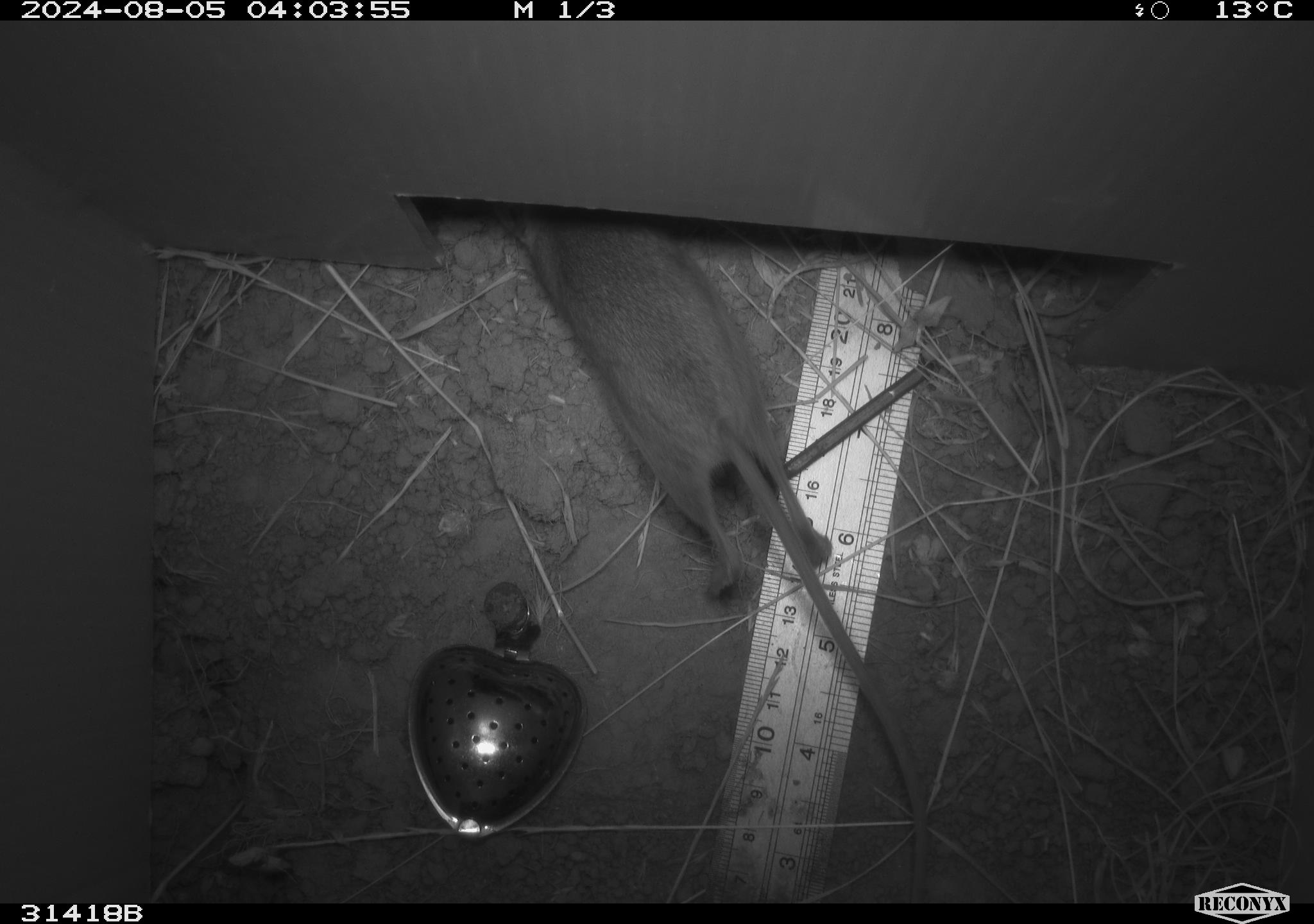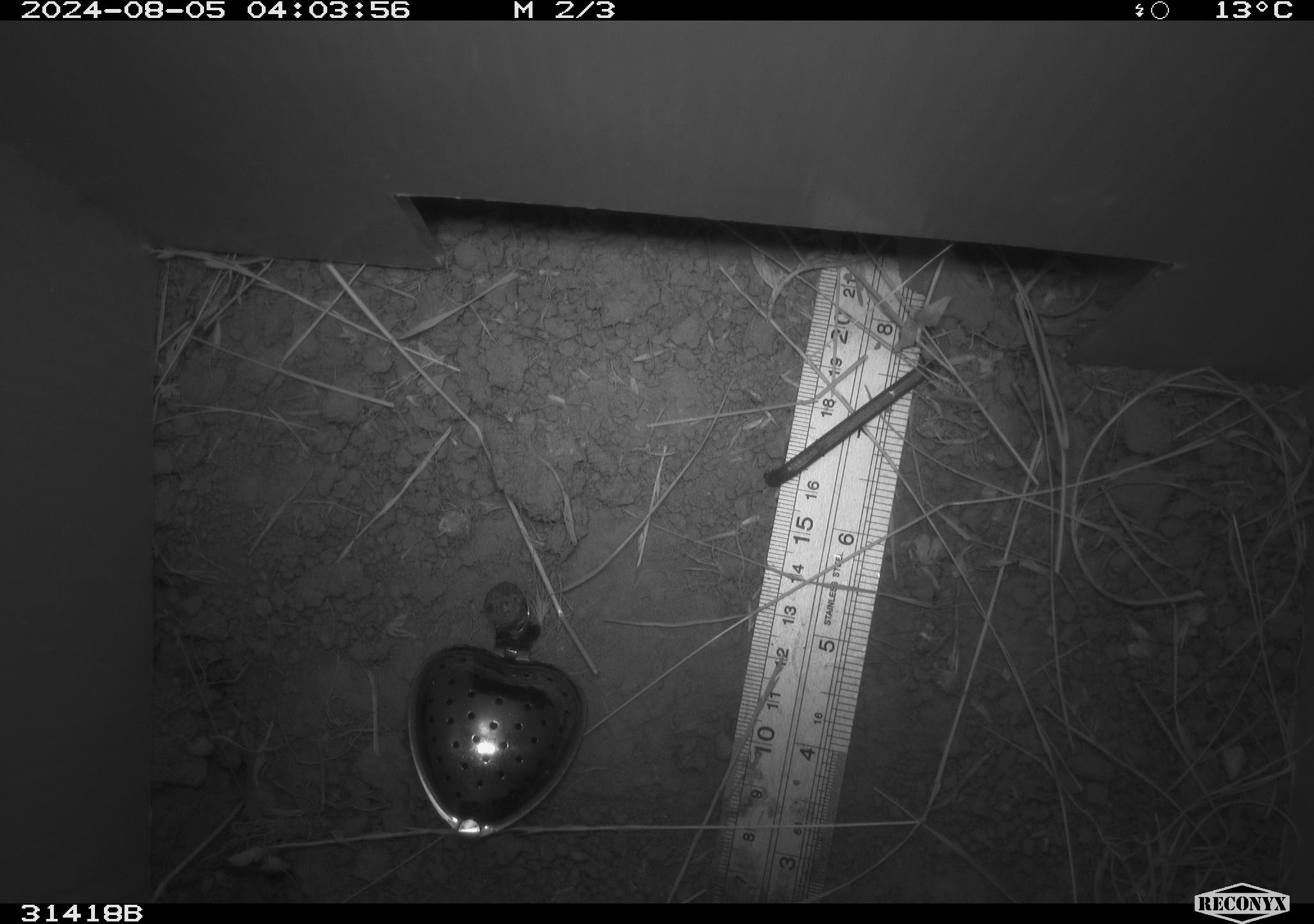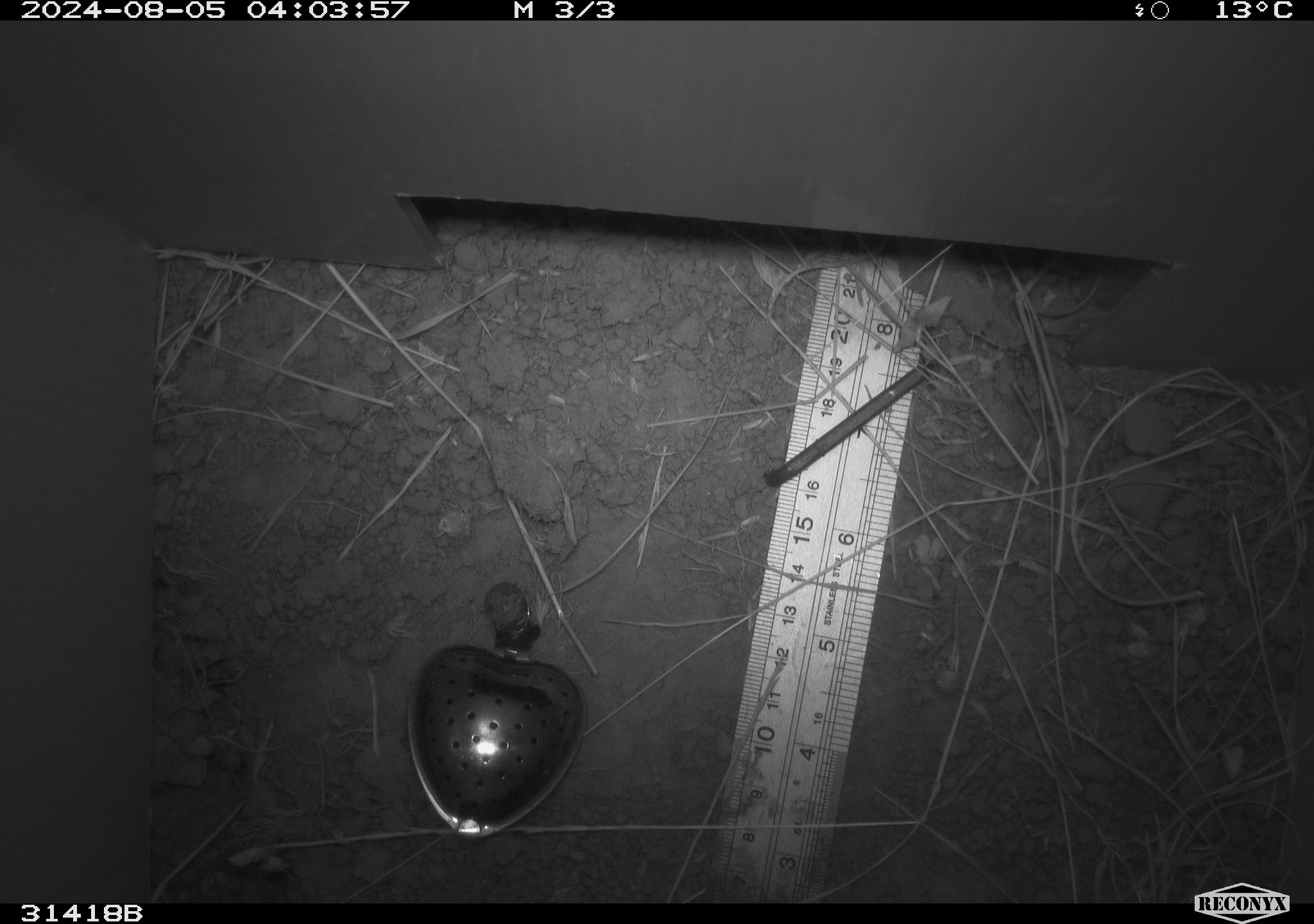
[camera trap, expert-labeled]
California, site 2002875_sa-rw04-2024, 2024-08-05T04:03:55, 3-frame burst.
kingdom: Animalia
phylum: Chordata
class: Mammalia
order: Rodentia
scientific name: Rodentia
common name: rodent